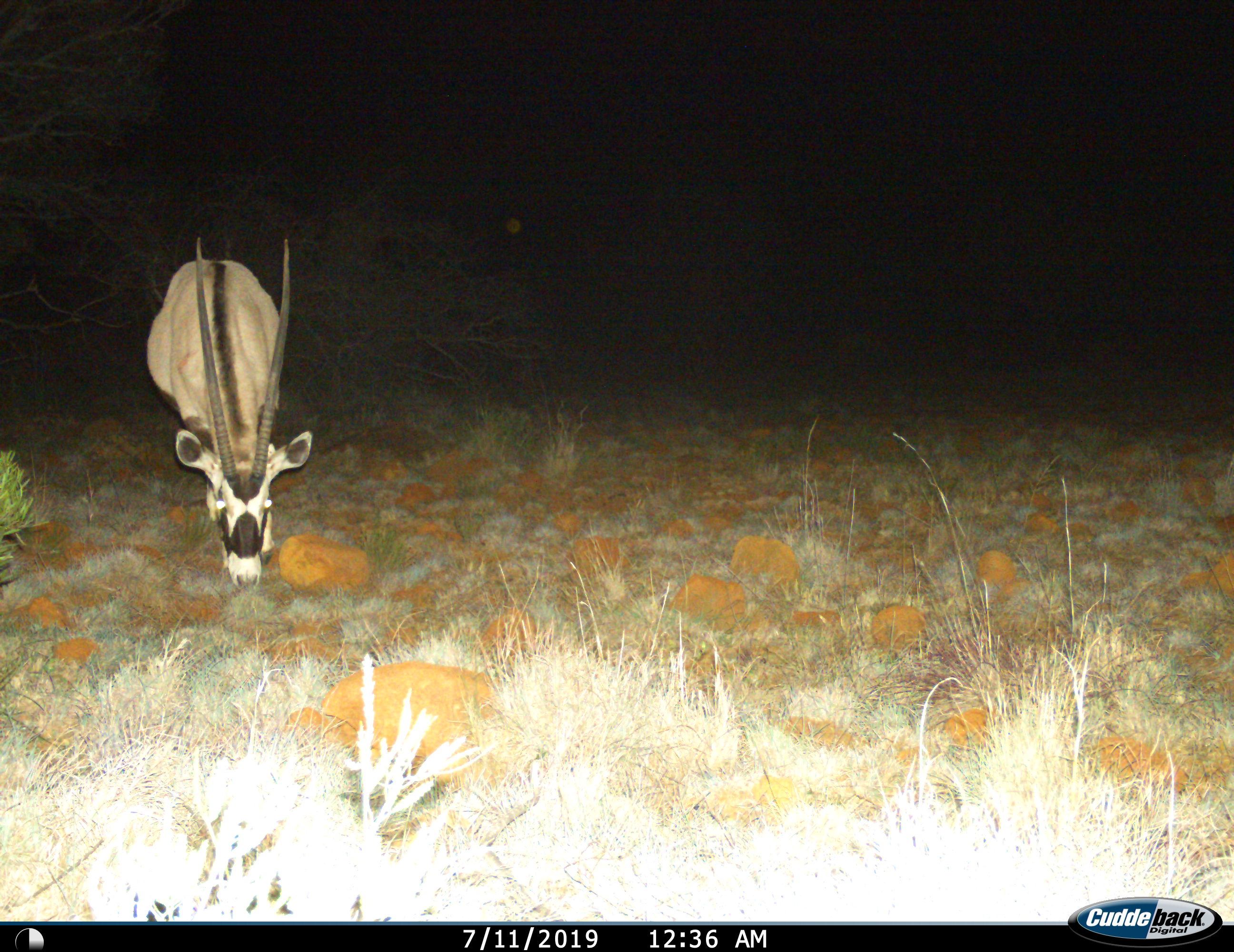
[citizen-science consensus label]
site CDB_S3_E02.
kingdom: Animalia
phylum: Chordata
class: Mammalia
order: Artiodactyla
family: Bovidae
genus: Oryx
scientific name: Oryx gazella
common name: gemsbok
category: oryx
Oryx (gemsbok) (Oryx gazella), count 1. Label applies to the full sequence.